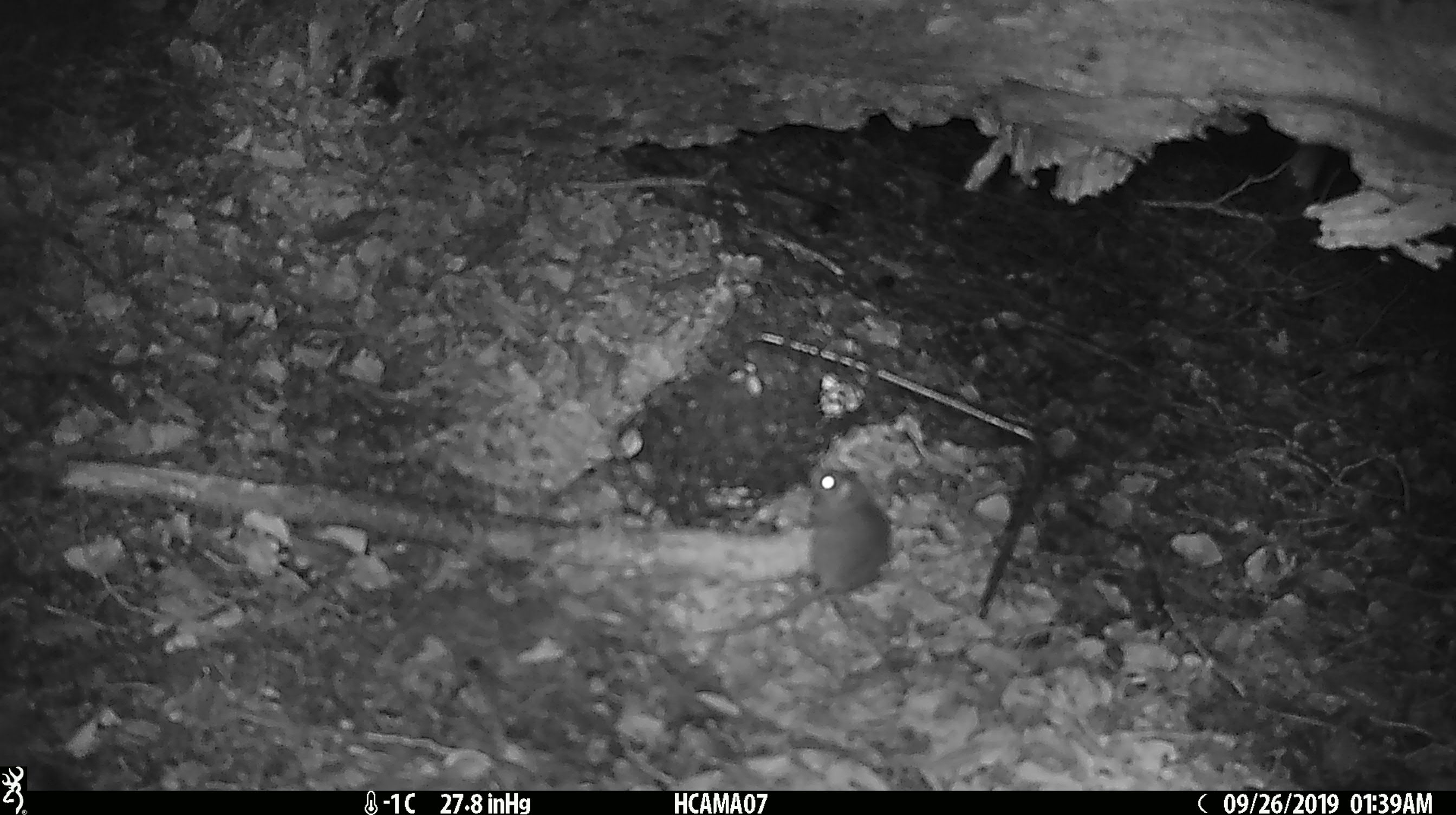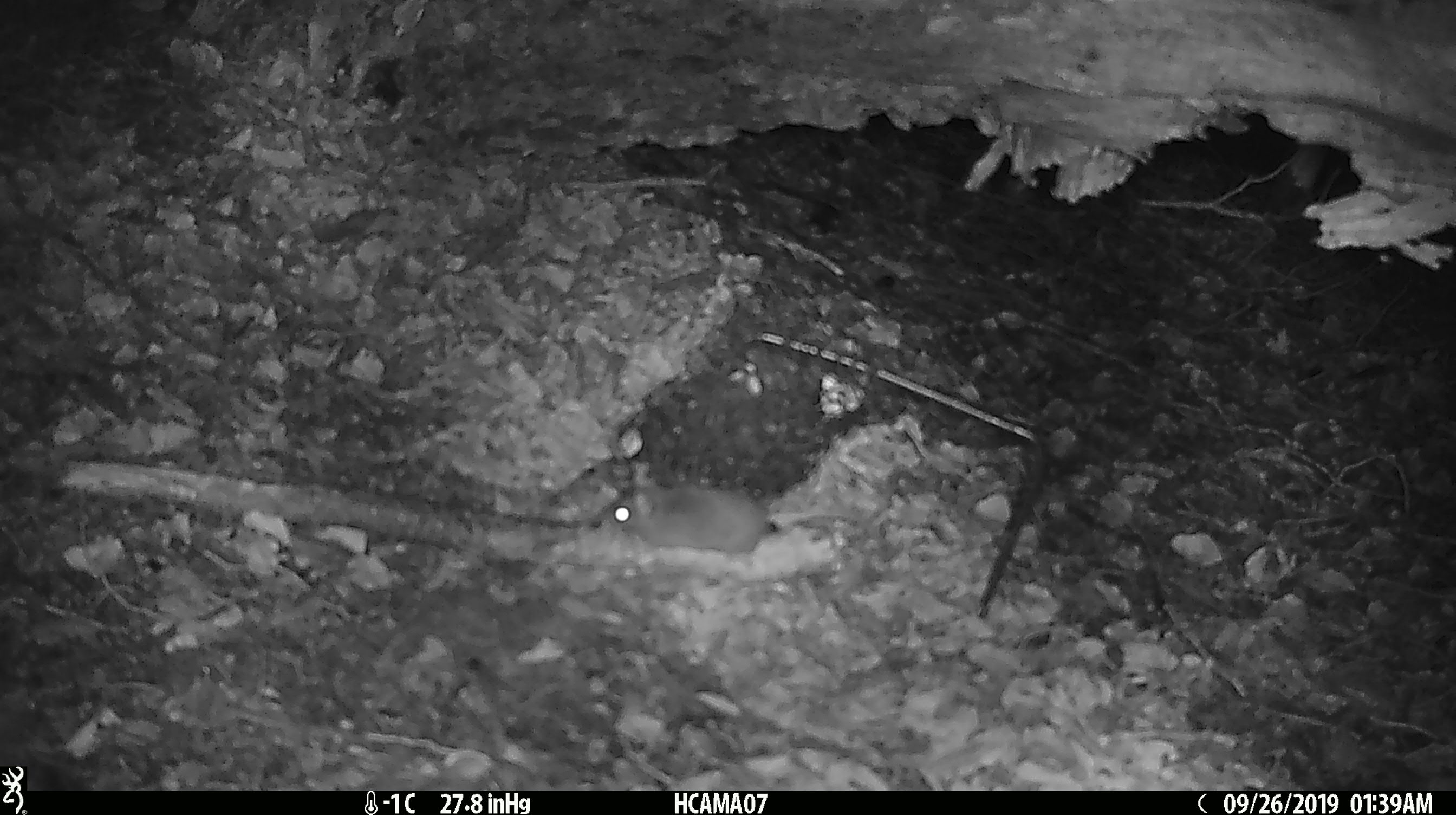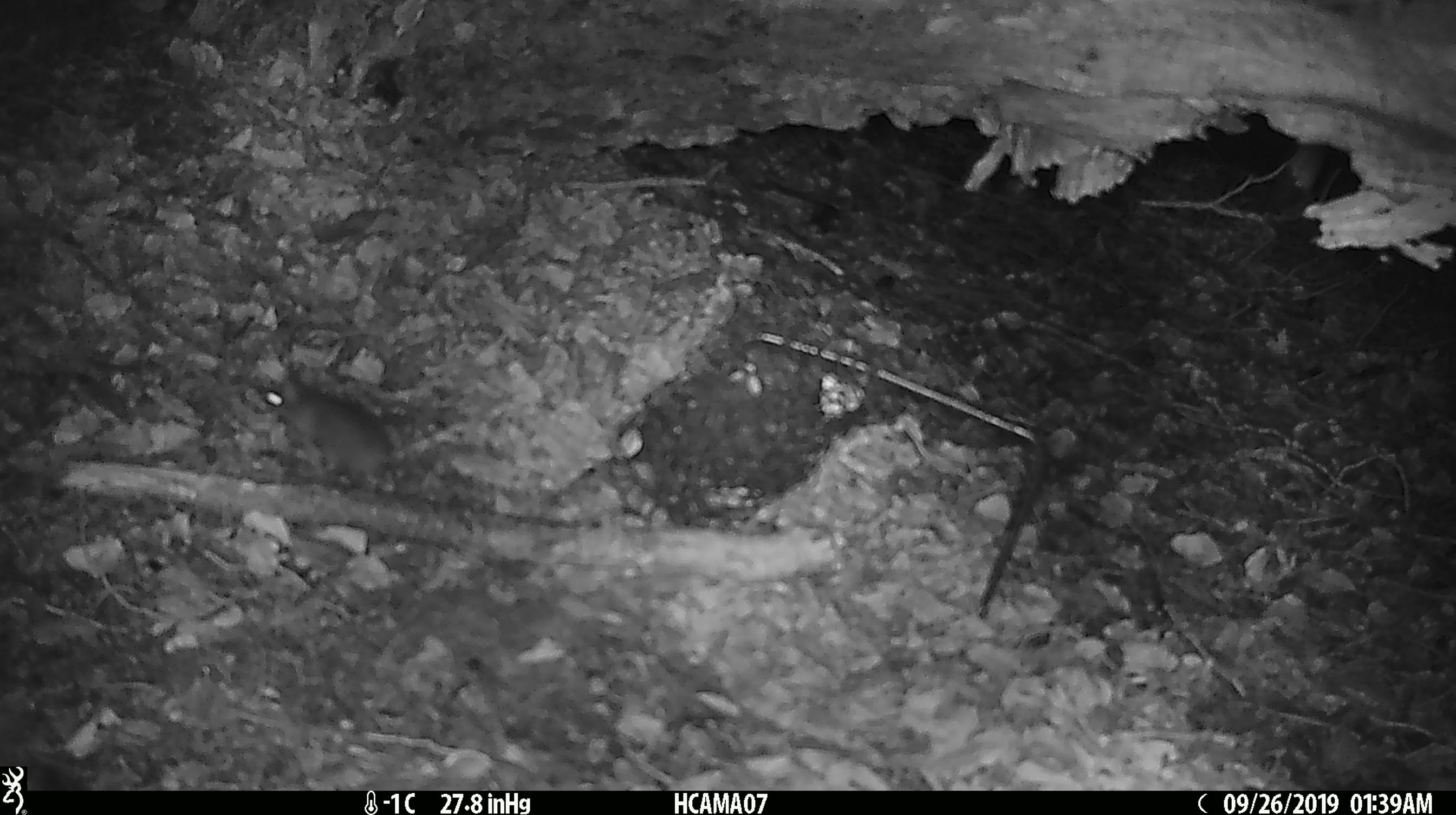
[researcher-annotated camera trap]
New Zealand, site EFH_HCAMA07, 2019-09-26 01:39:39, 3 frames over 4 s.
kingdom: Animalia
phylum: Chordata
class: Mammalia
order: Rodentia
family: Muridae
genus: Mus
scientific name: Mus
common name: mouse